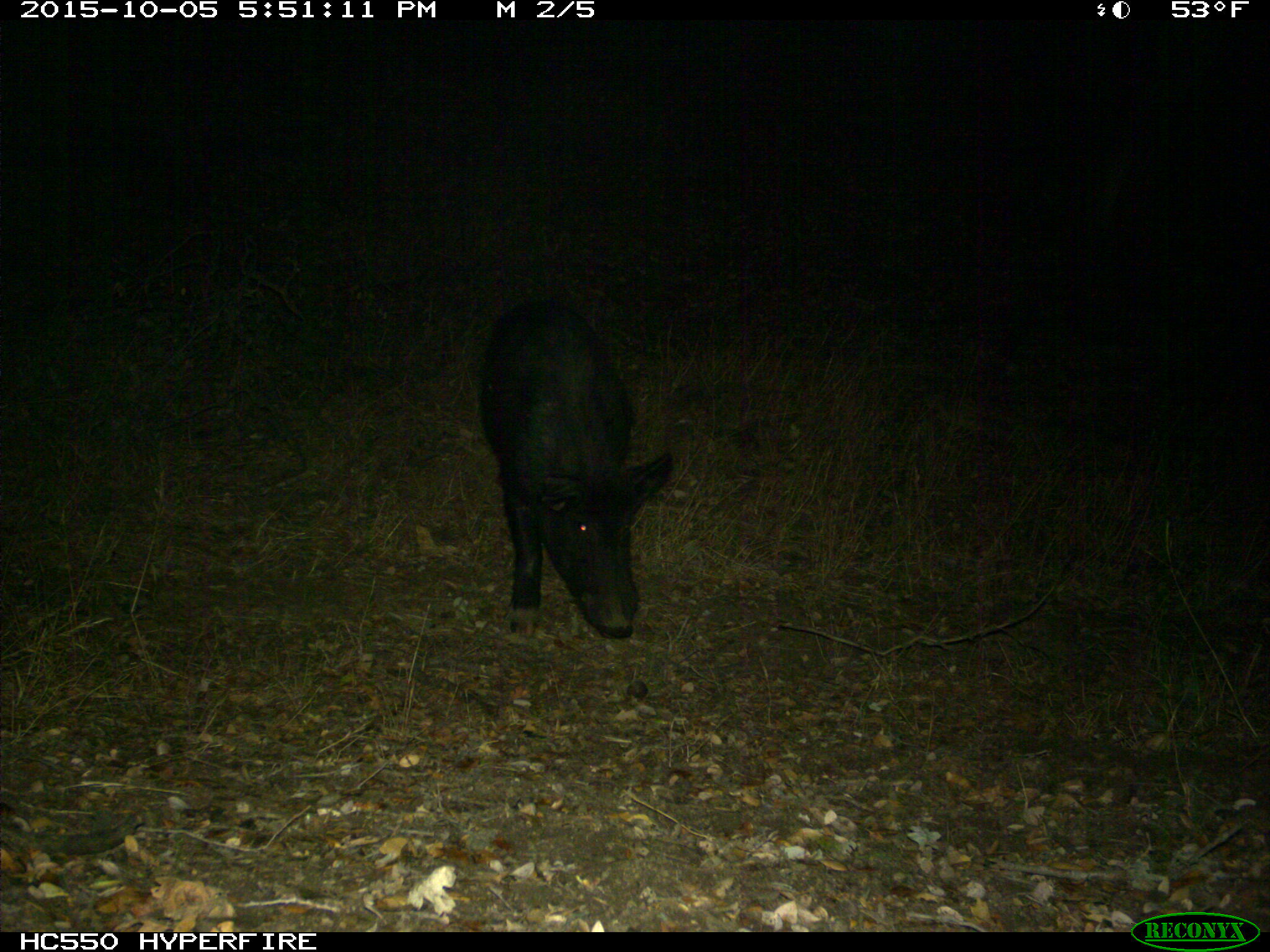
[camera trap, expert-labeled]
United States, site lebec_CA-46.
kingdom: Animalia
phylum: Chordata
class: Mammalia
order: Artiodactyla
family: Suidae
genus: Sus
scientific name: Sus scrofa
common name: wild boar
Sus scrofa (wild boar).